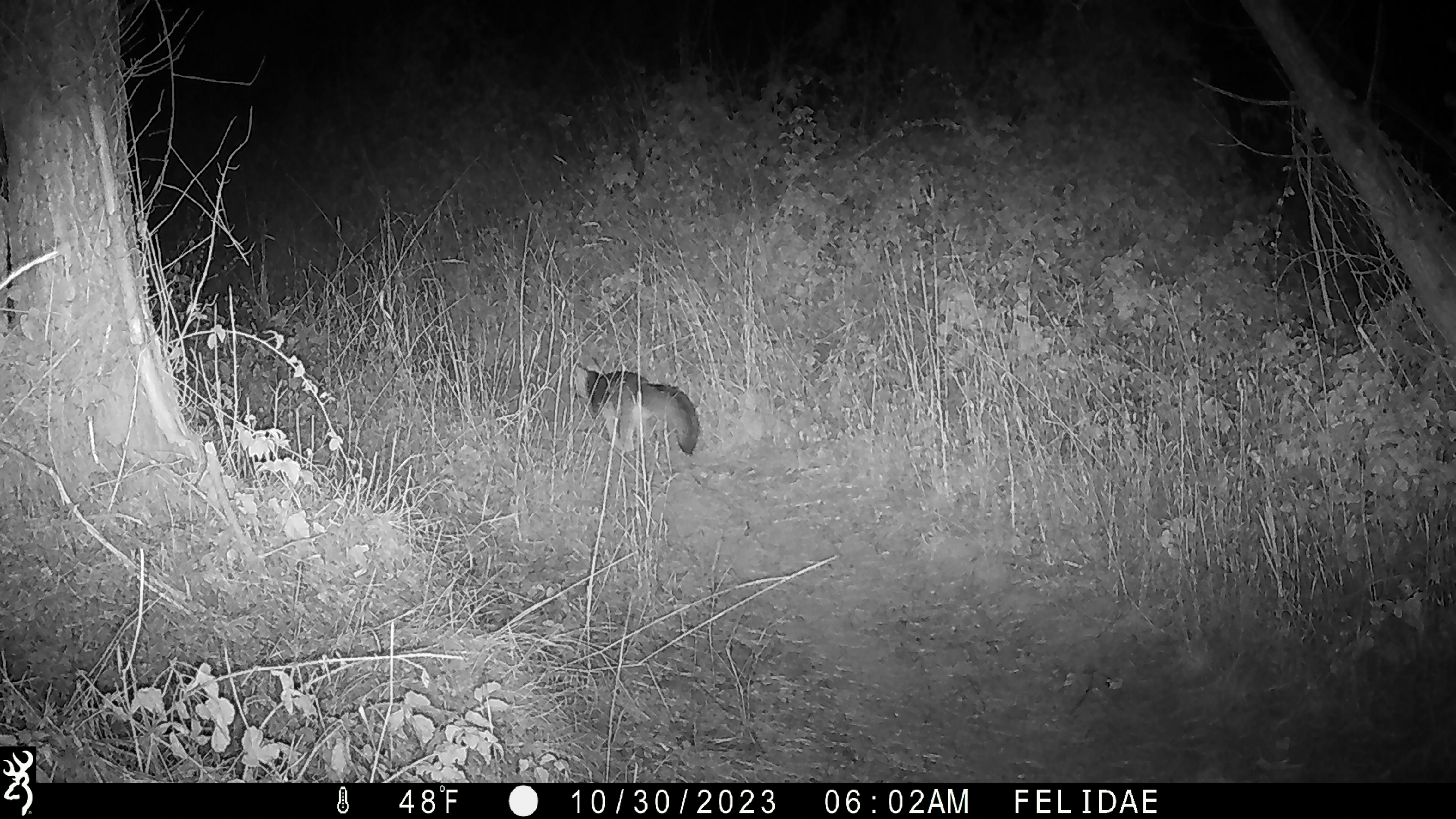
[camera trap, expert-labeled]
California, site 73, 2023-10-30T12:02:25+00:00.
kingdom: Animalia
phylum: Chordata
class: Mammalia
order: Carnivora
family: Canidae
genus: Urocyon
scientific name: Urocyon cinereoargenteus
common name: gray fox